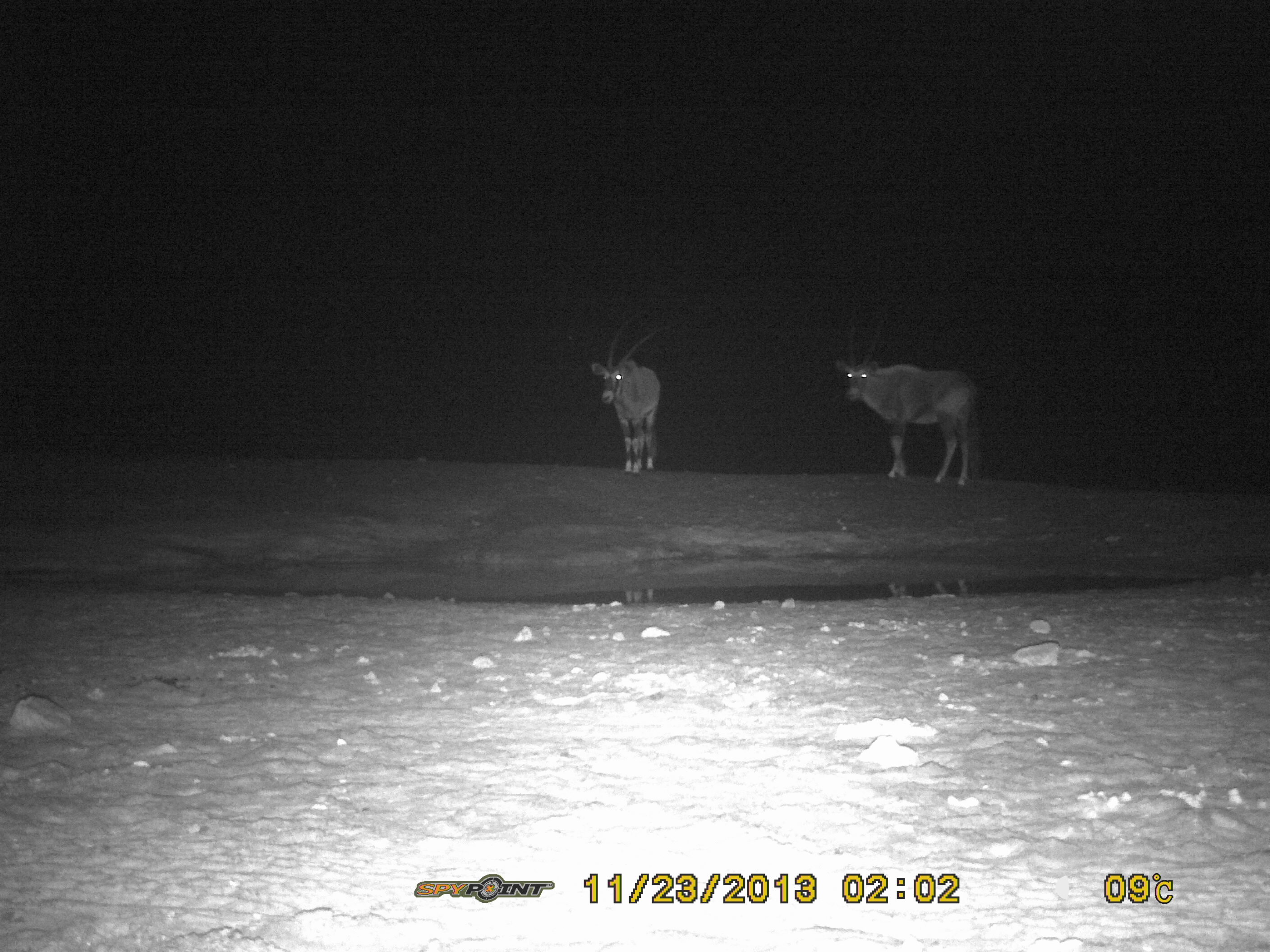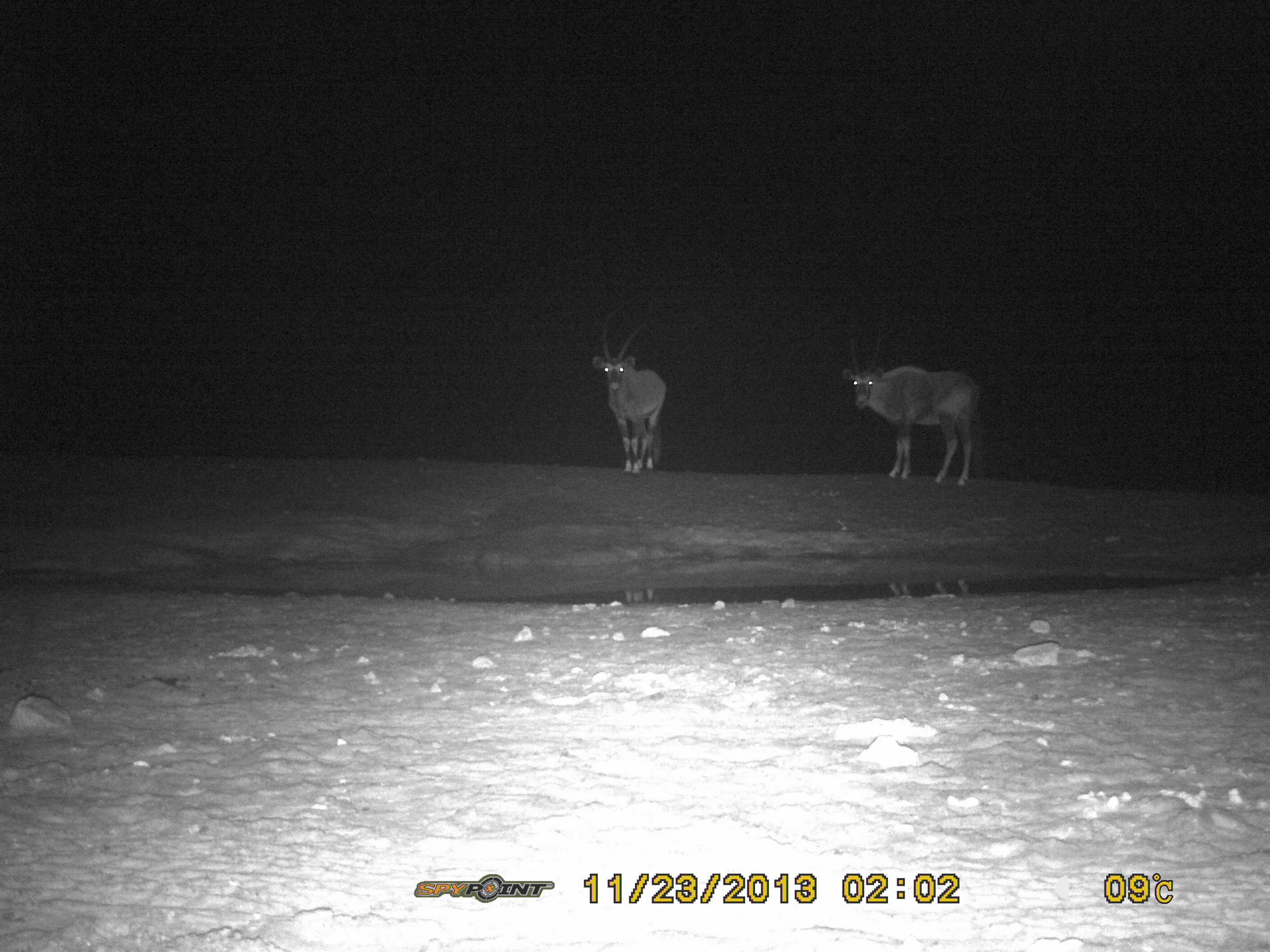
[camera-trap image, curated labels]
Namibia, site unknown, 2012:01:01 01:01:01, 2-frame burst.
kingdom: Animalia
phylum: Chordata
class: Mammalia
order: Artiodactyla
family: Bovidae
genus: Oryx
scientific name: Oryx gazella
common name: gemsbok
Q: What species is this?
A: Oryx gazella (gemsbok).